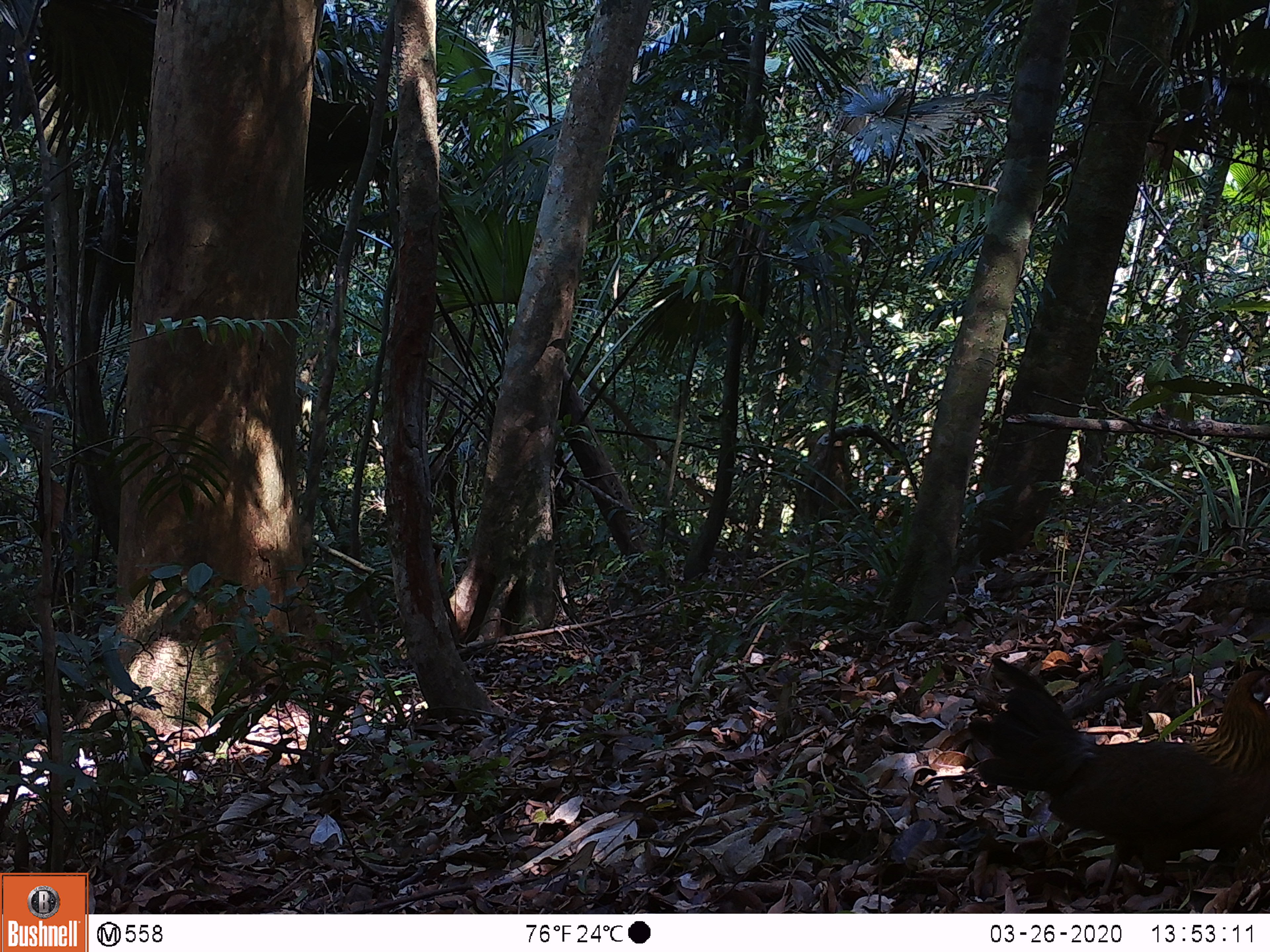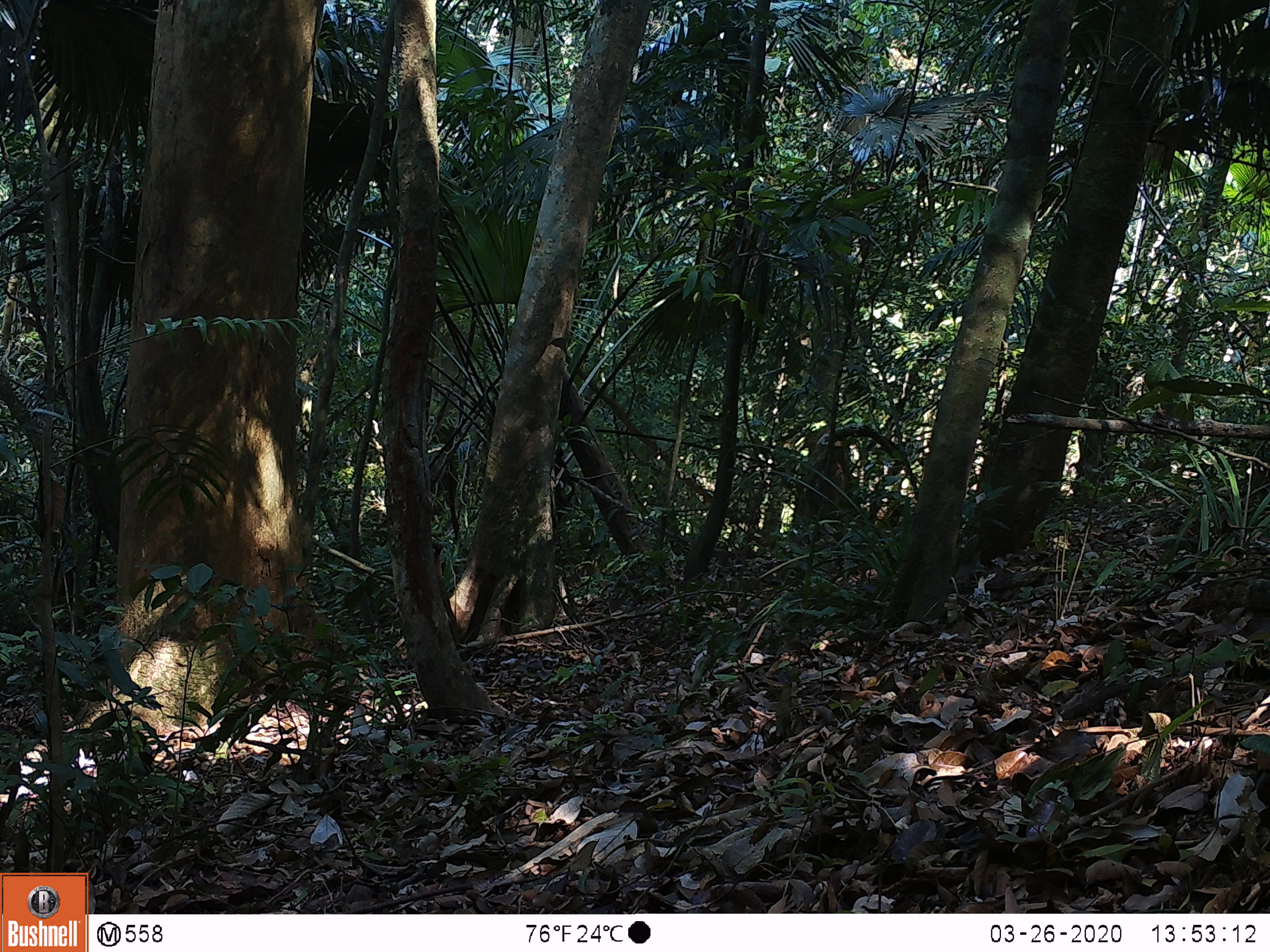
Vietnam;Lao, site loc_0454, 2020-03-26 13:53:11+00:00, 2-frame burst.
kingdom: Animalia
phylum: Chordata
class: Aves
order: Galliformes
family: Phasianidae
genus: Gallus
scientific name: Gallus gallus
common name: red junglefowl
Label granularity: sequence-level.